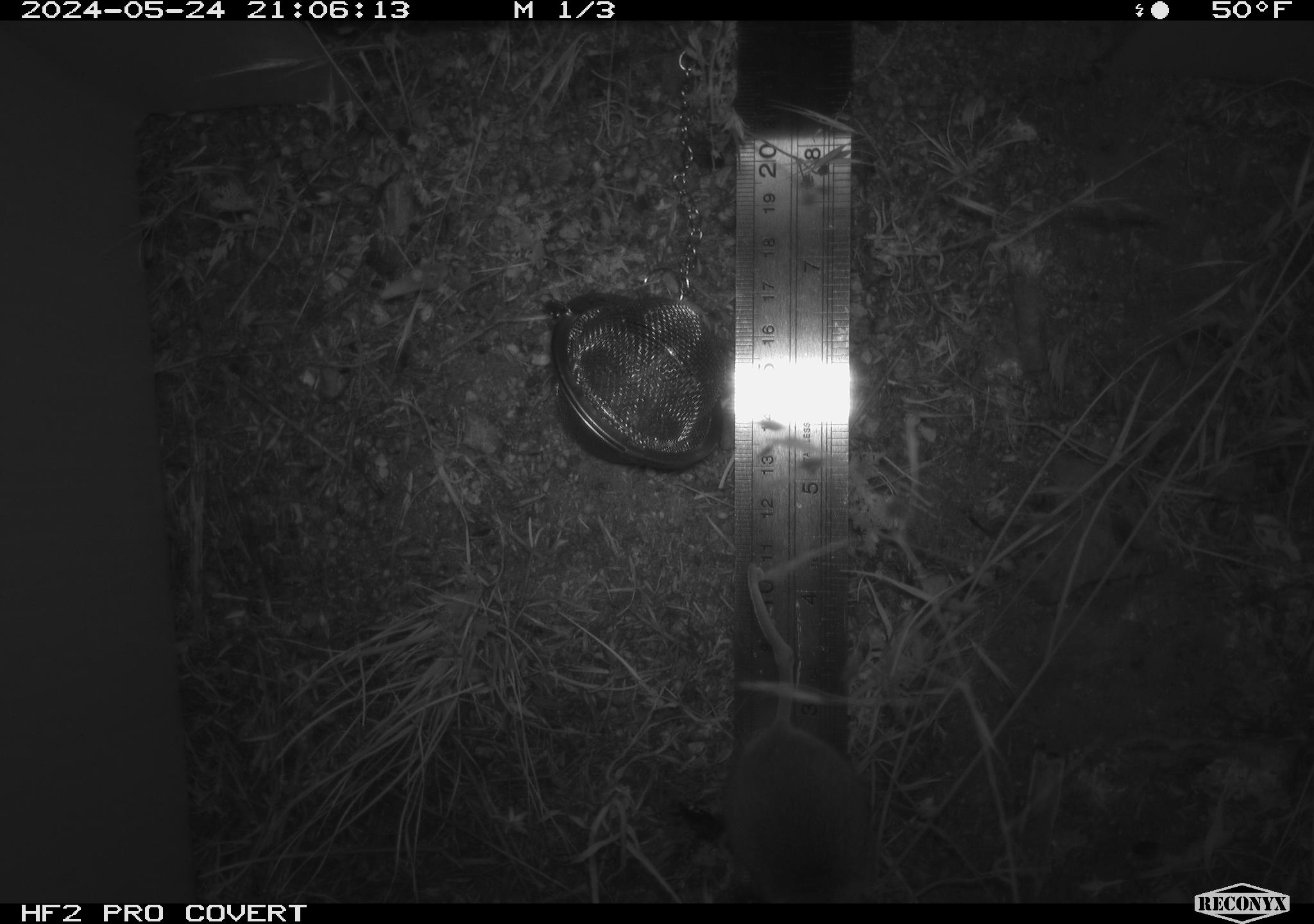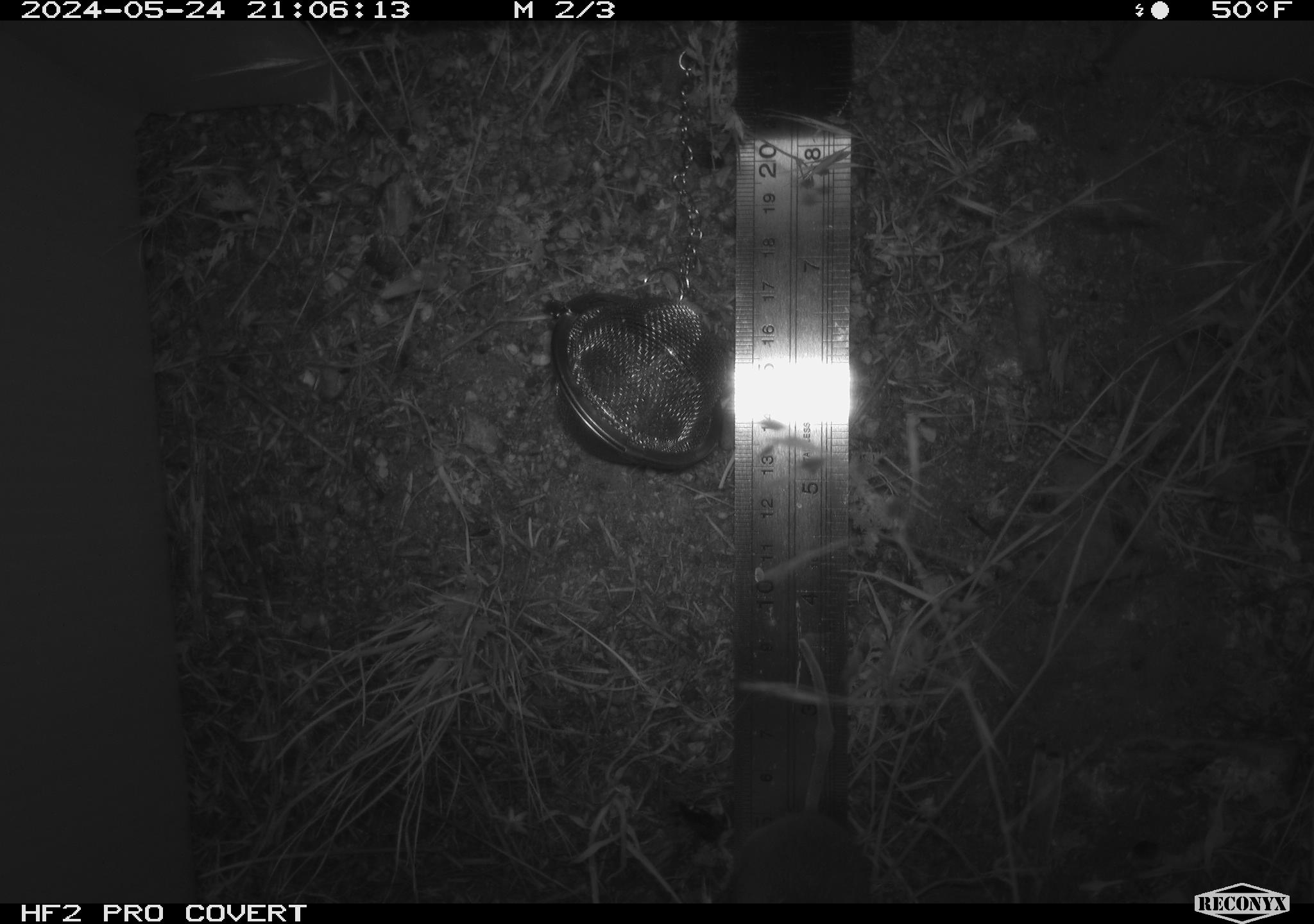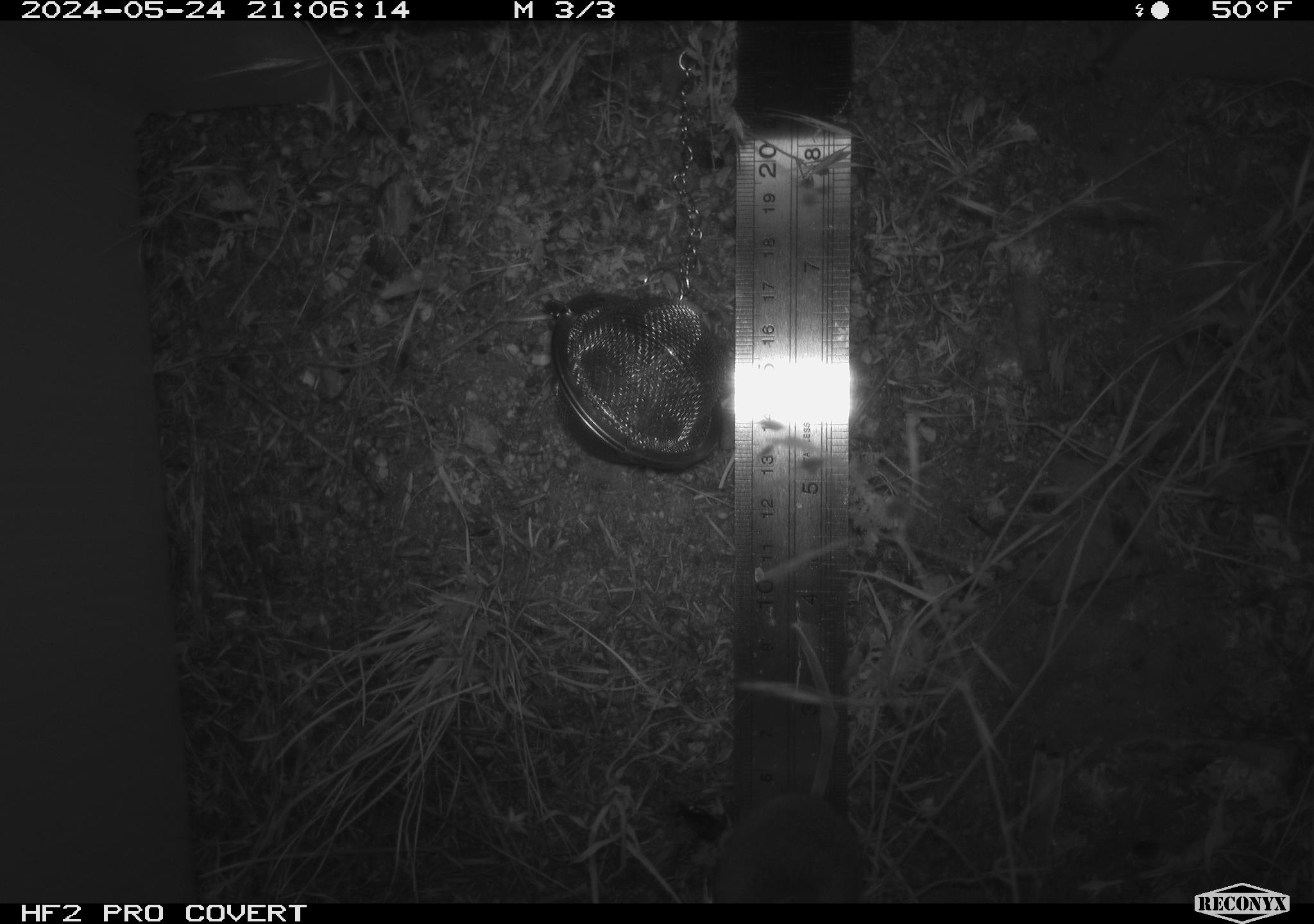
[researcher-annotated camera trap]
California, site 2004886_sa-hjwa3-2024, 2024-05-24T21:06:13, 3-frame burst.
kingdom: Animalia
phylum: Chordata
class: Mammalia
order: Rodentia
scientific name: Rodentia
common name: rodent